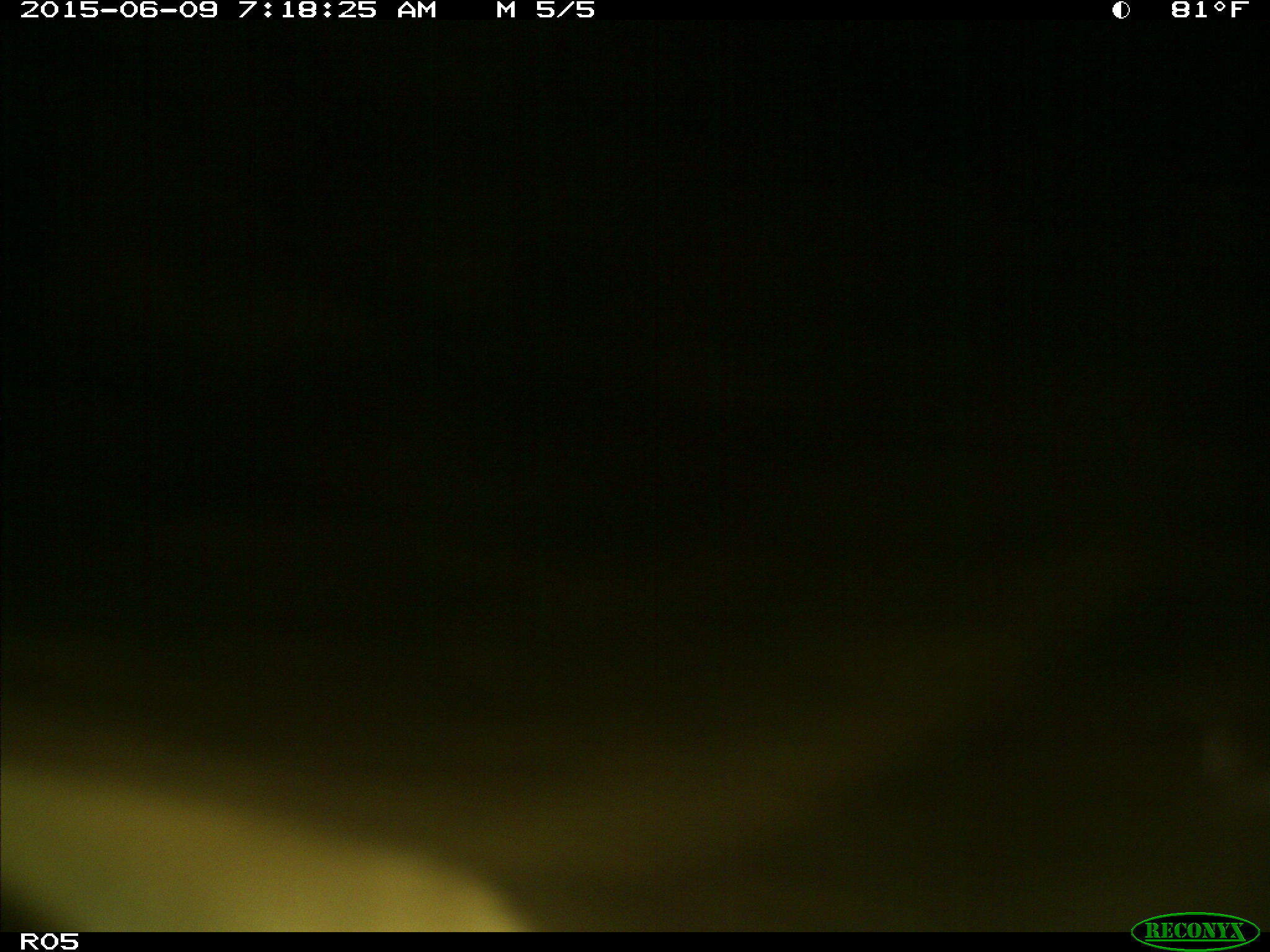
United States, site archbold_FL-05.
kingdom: Animalia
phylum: Chordata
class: Mammalia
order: Artiodactyla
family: Bovidae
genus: Bos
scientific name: Bos taurus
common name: domestic cow